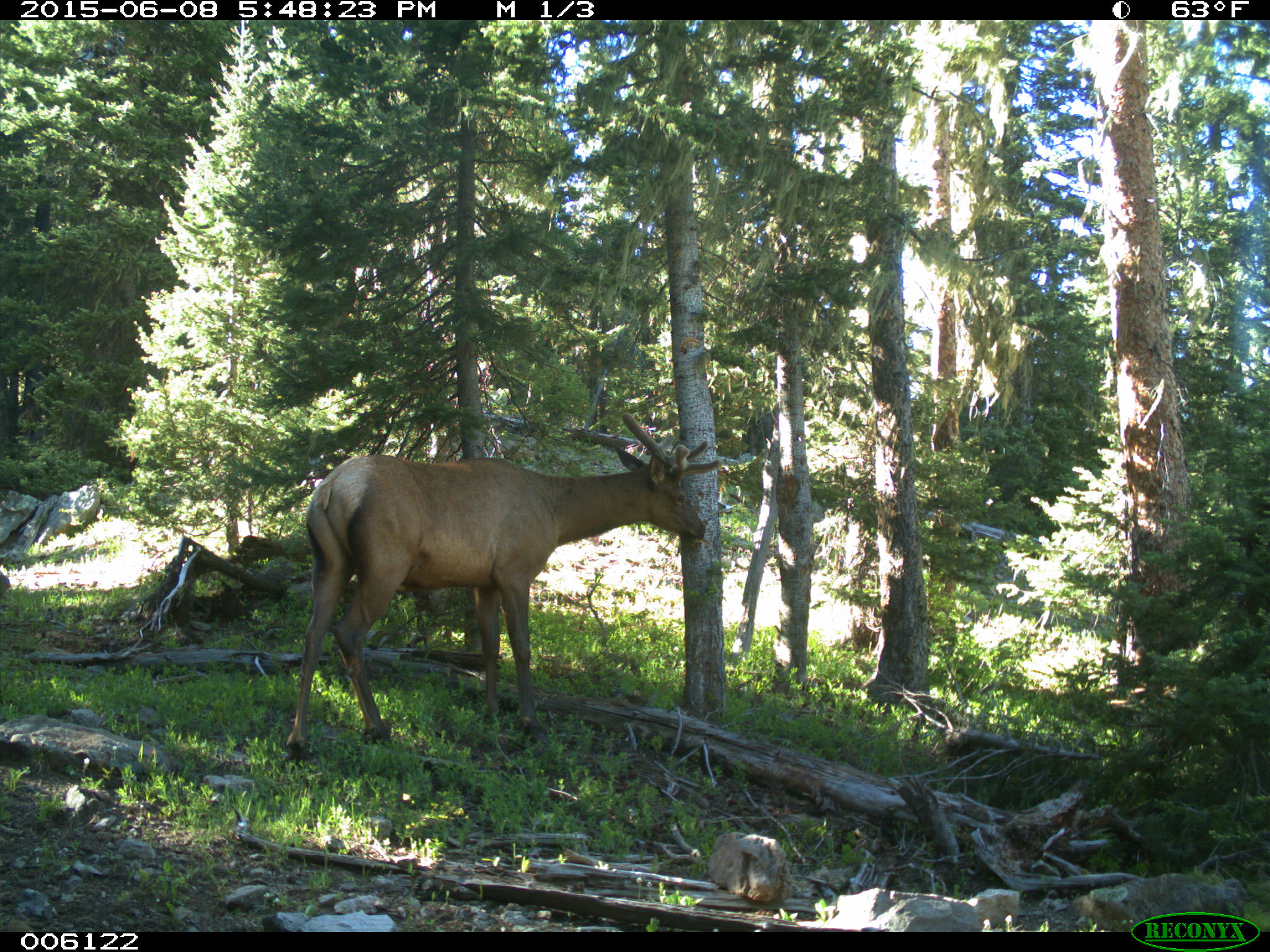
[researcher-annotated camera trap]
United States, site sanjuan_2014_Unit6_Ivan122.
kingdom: Animalia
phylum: Chordata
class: Mammalia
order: Artiodactyla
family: Cervidae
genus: Cervus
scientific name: Cervus elaphus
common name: red deer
Cervus elaphus (red deer).